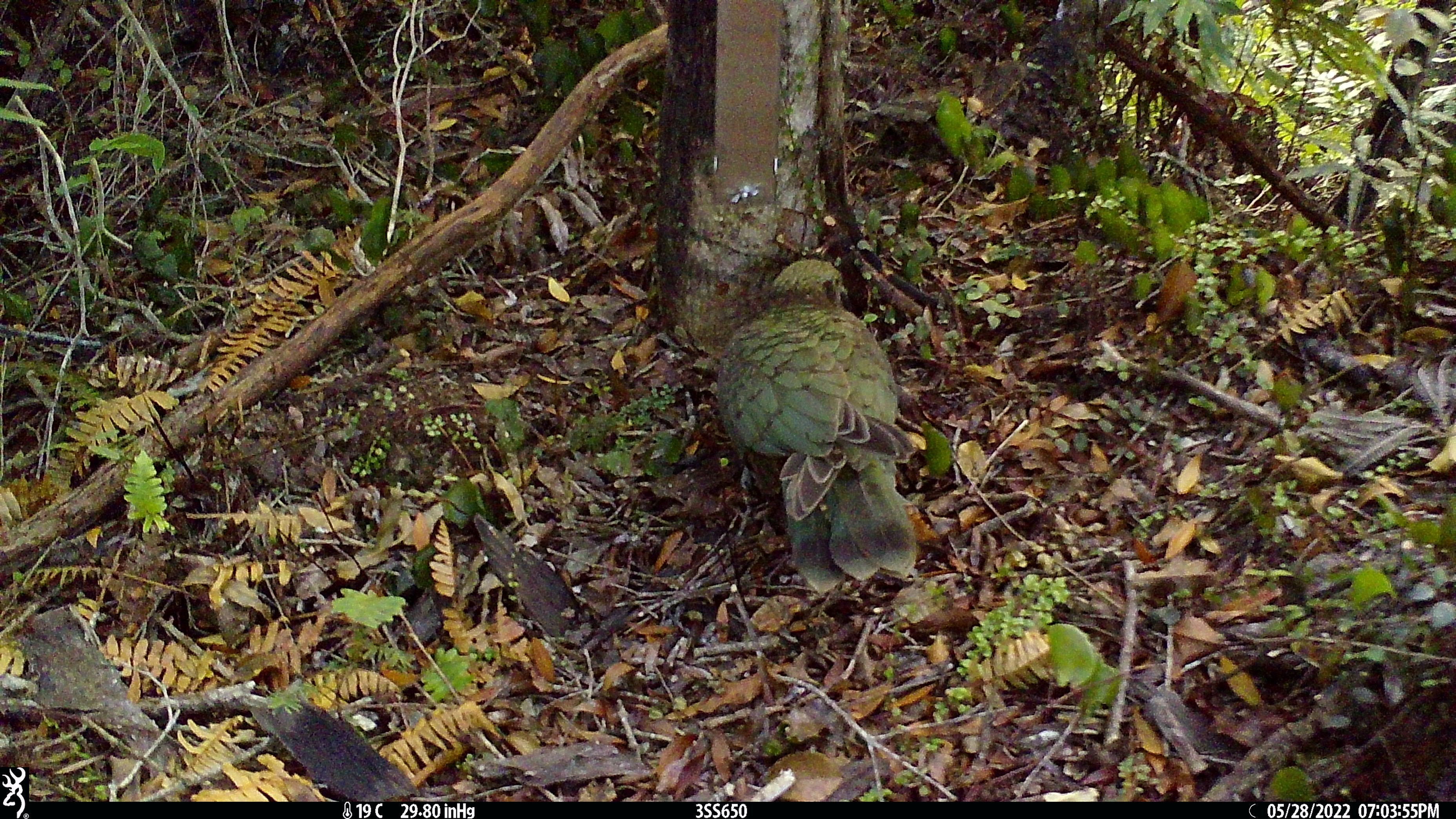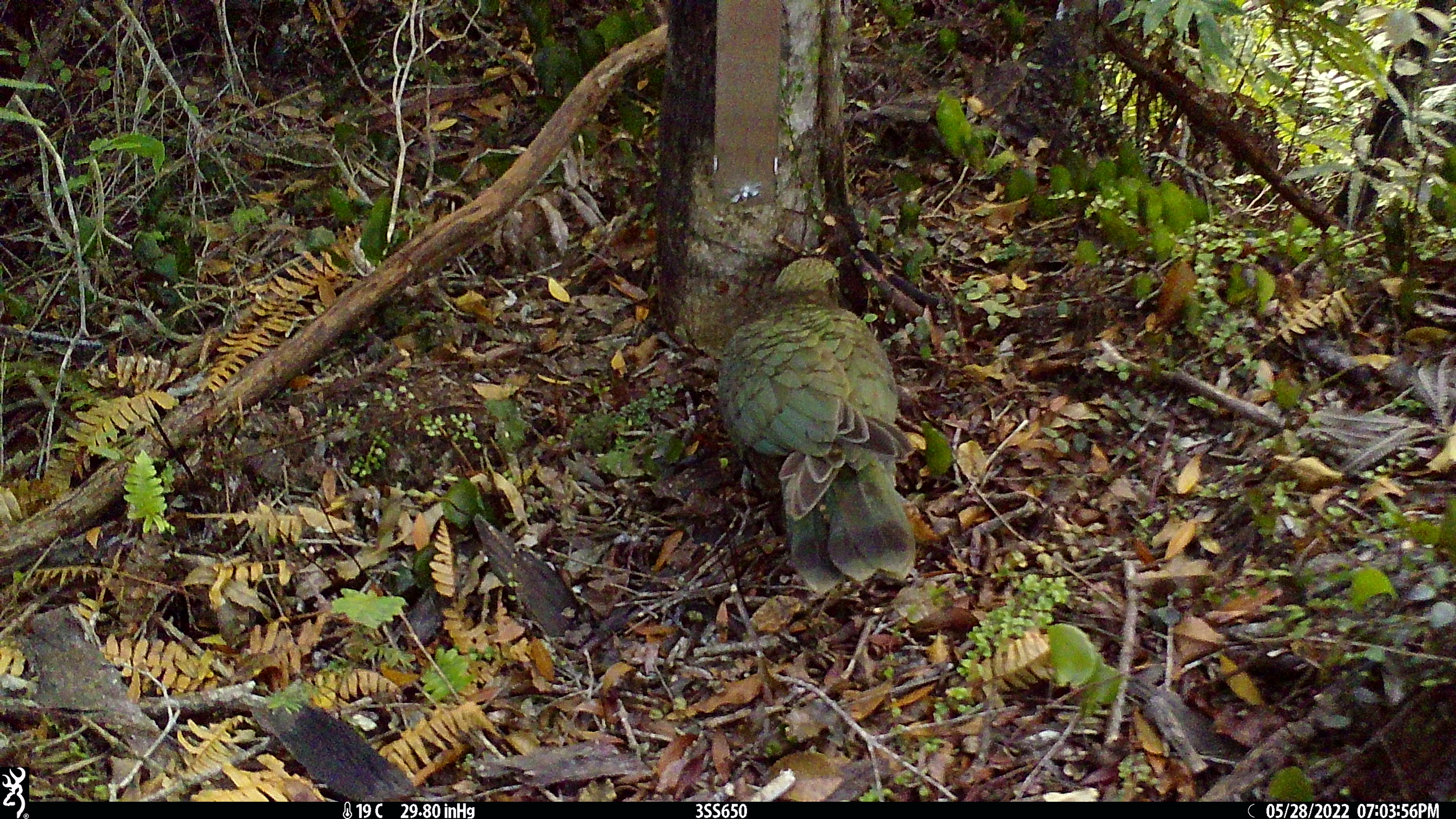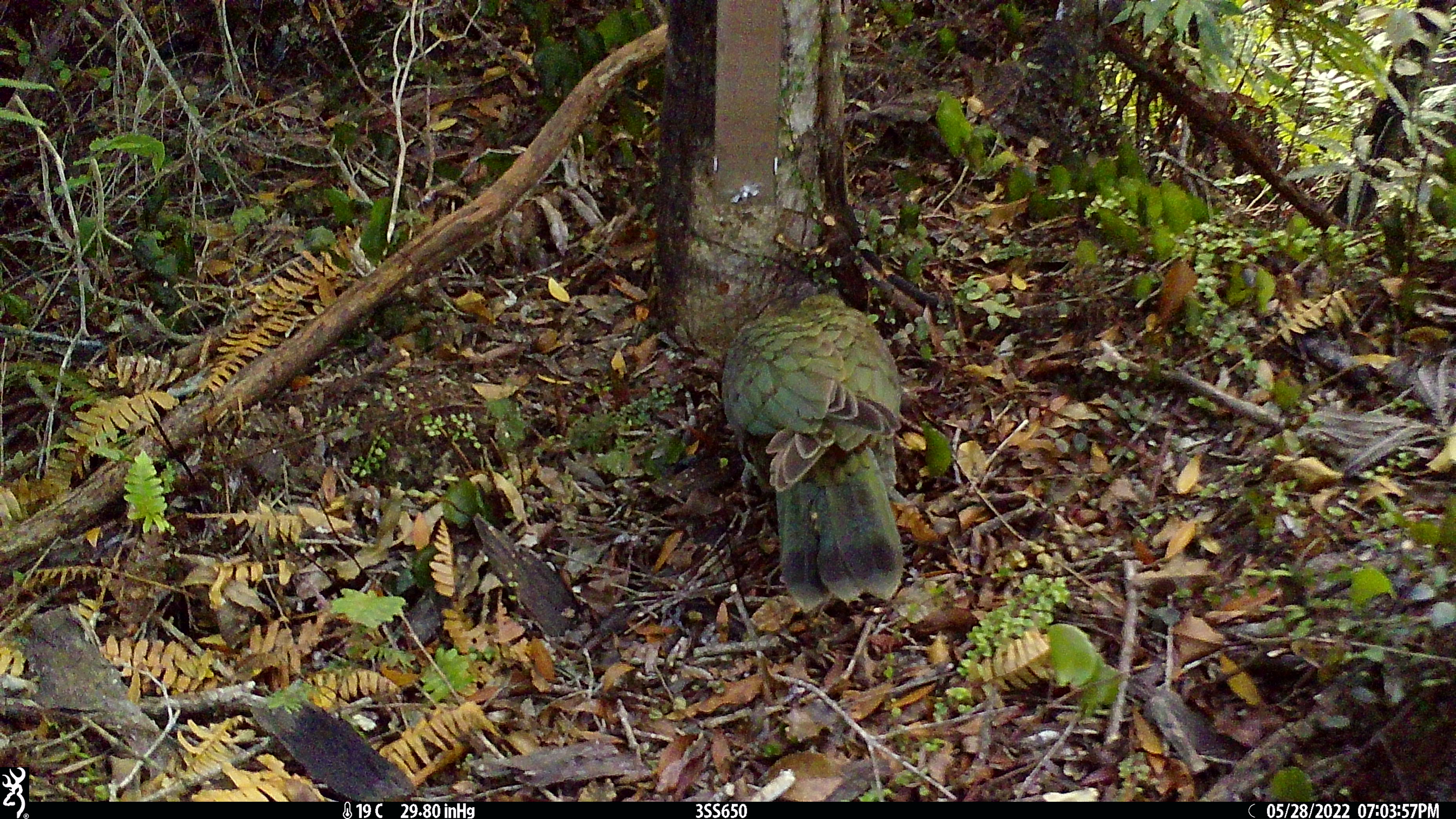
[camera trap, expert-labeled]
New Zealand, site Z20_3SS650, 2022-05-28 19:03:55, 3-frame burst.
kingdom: Animalia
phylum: Chordata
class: Aves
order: Psittaciformes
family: Strigopidae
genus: Nestor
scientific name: Nestor notabilis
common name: kea